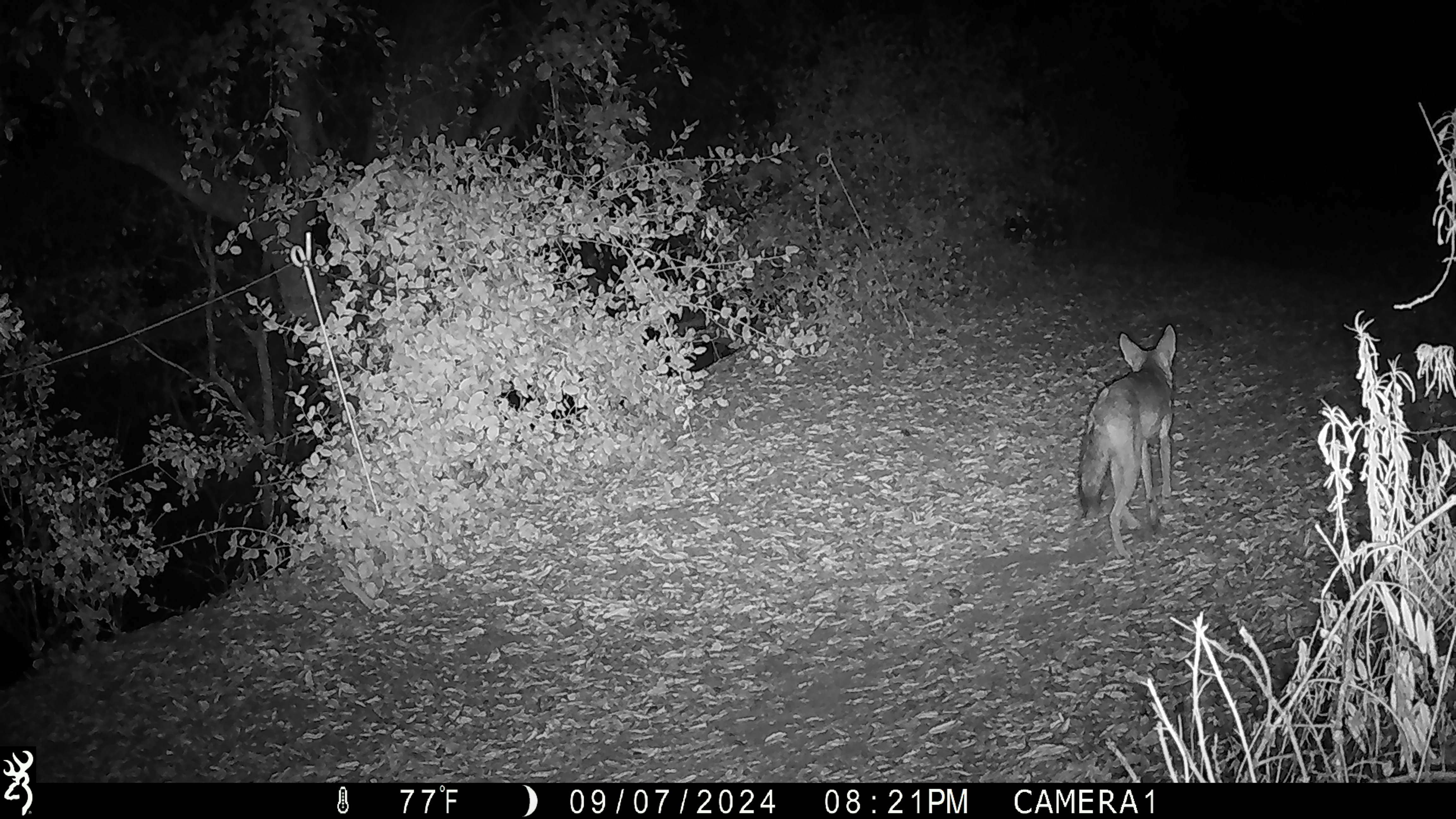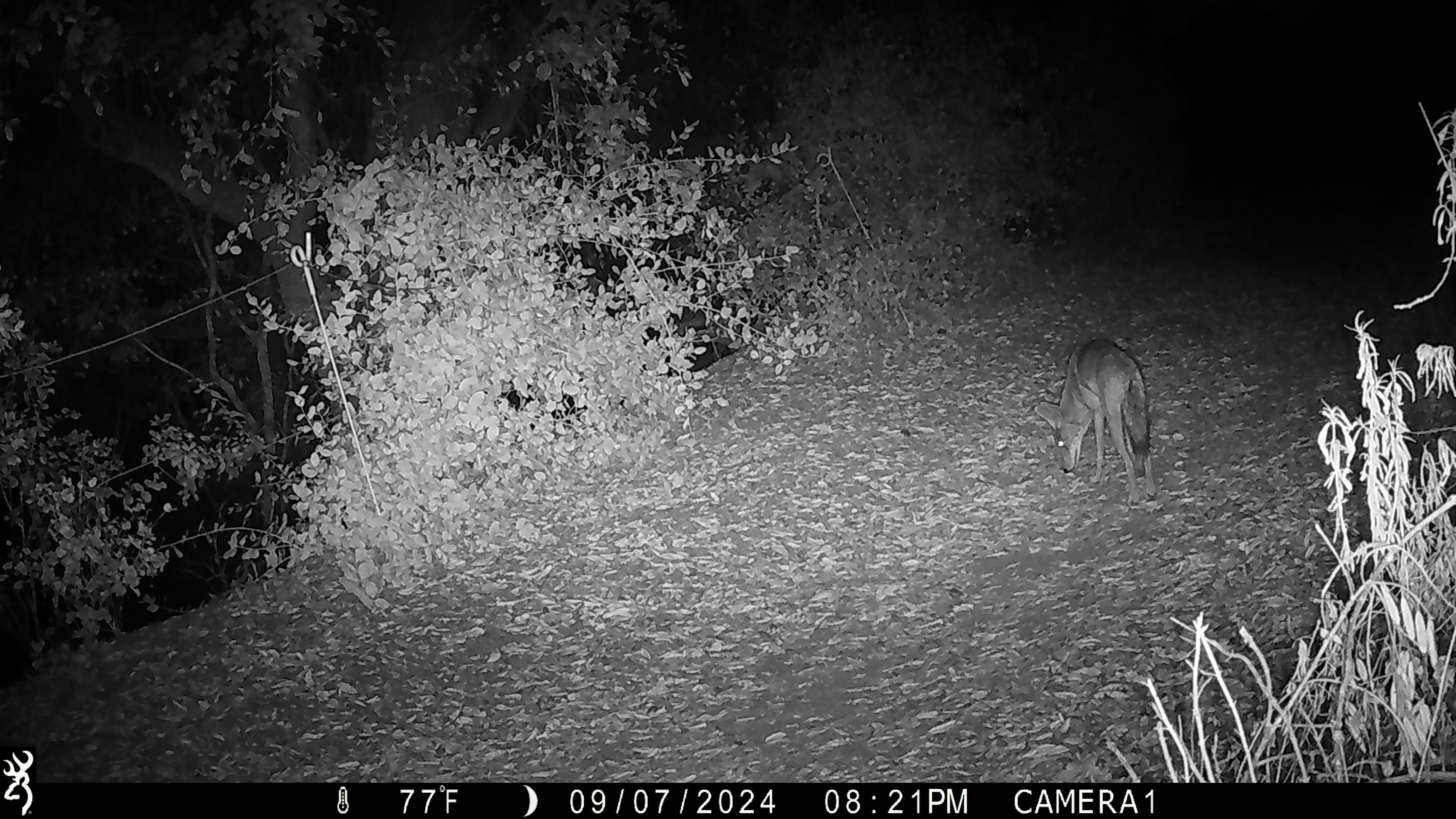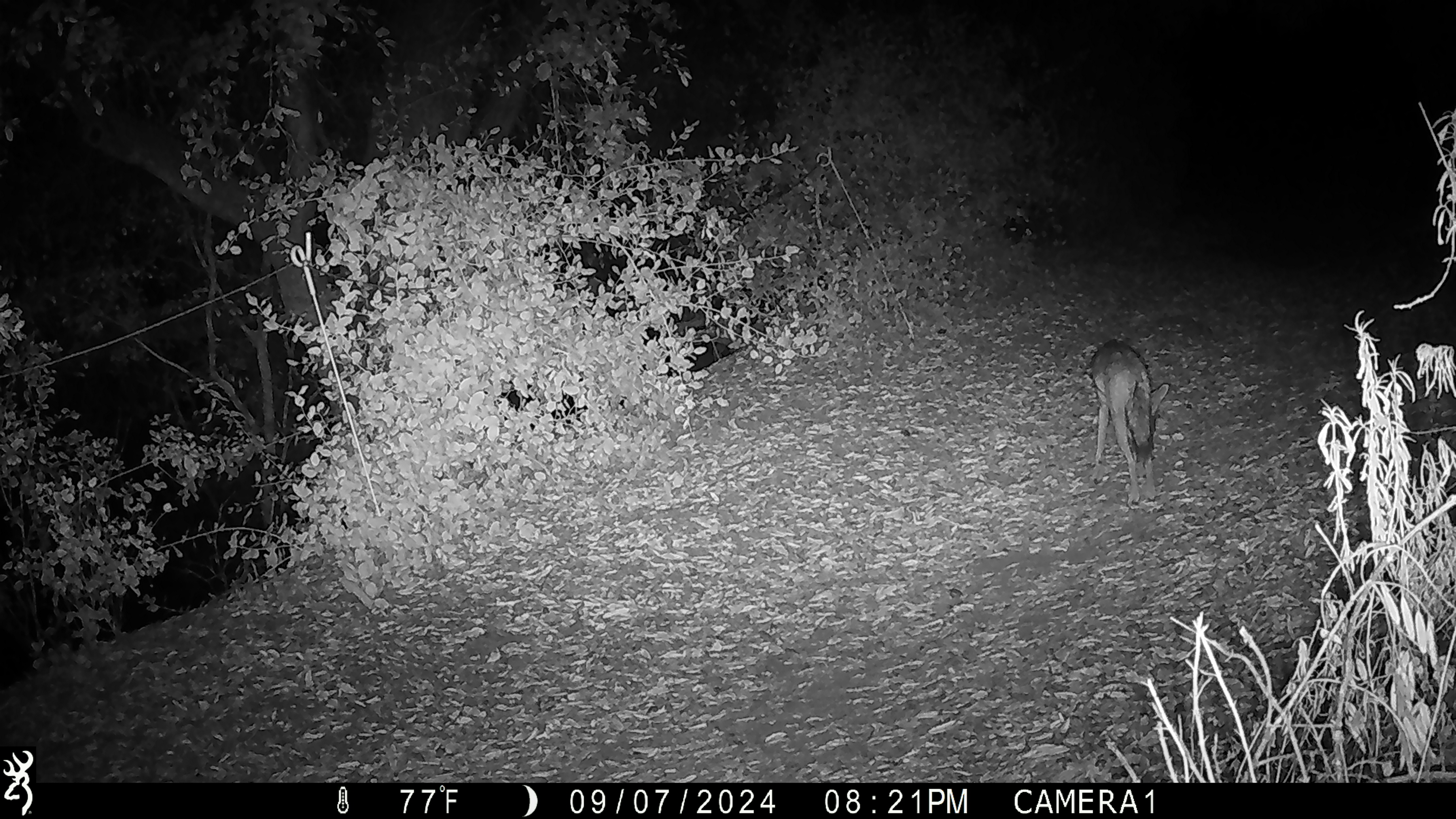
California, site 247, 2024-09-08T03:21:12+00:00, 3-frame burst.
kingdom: Animalia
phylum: Chordata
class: Mammalia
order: Carnivora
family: Canidae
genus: Canis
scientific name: Canis latrans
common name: coyote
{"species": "coyote (Canis latrans)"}